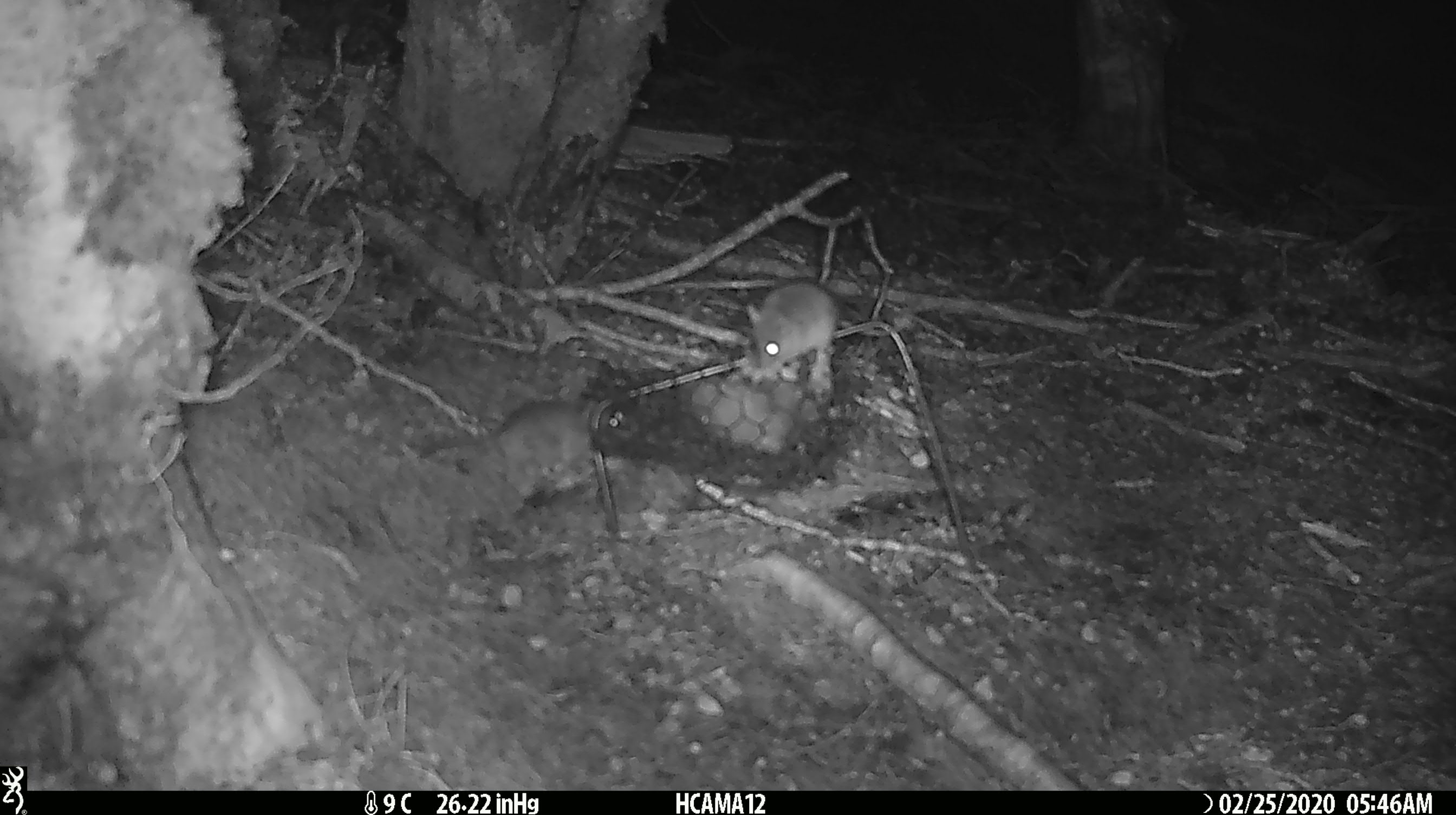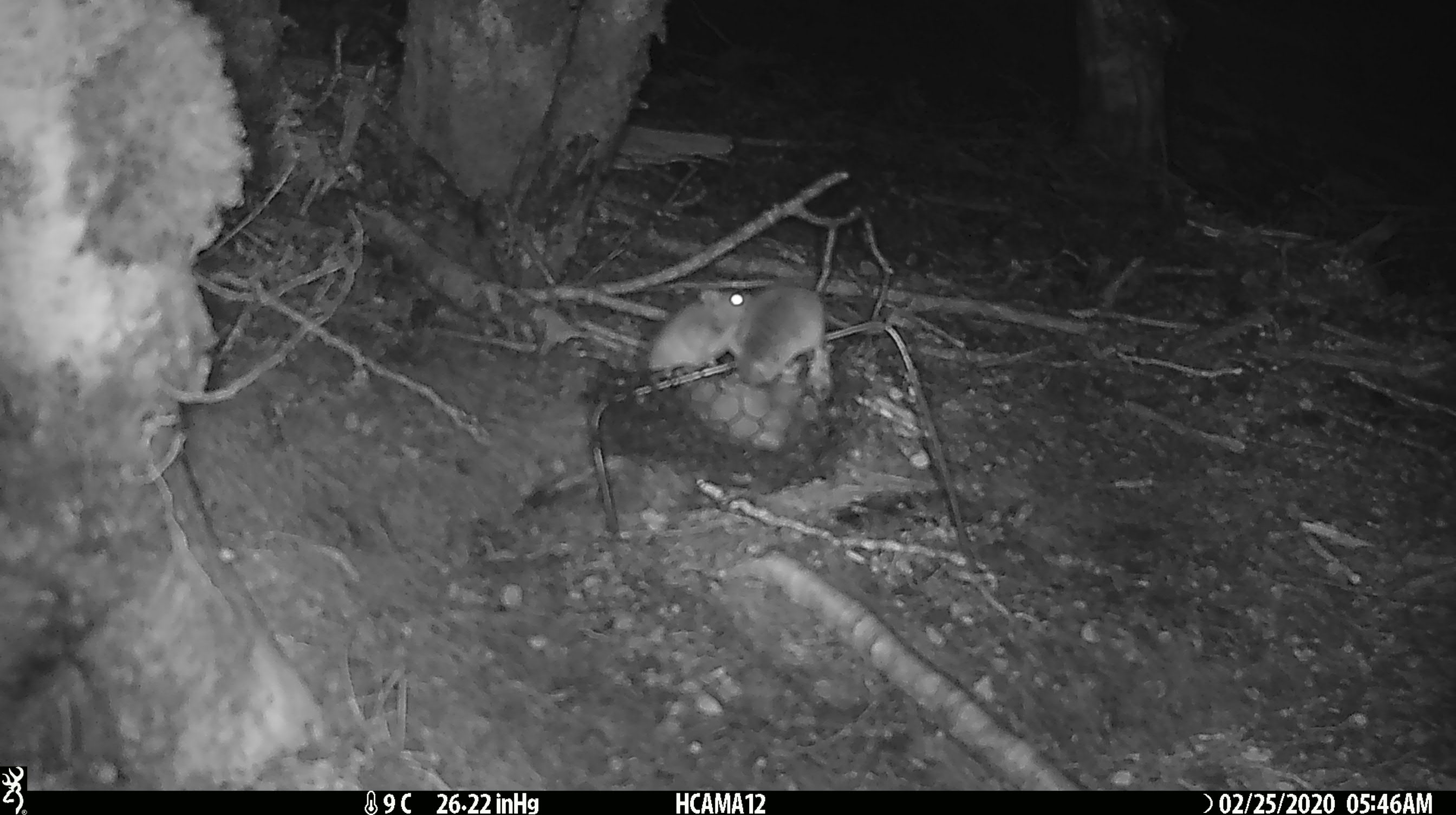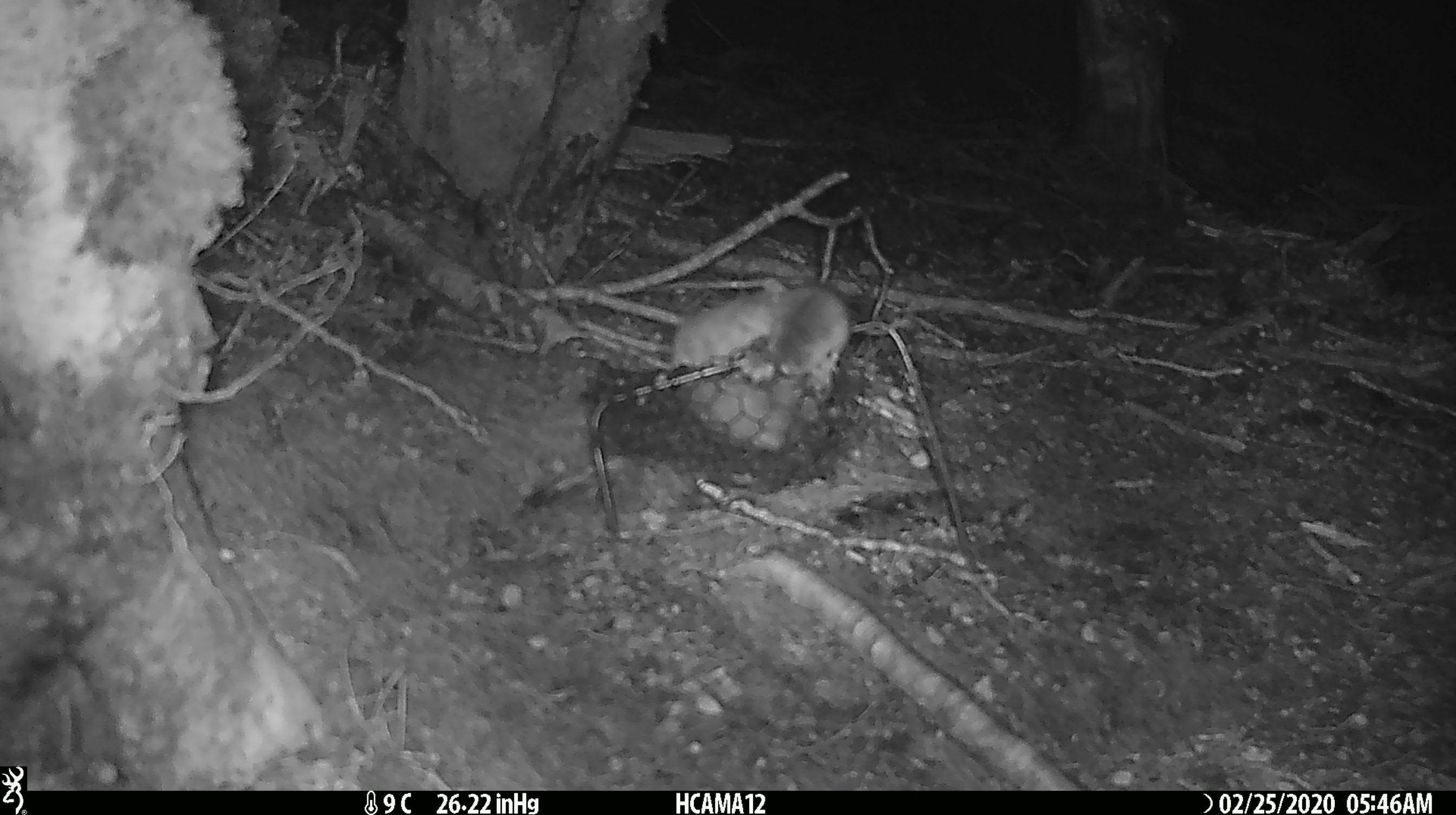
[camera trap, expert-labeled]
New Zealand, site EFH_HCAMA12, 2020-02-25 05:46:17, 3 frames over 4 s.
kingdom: Animalia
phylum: Chordata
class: Mammalia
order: Rodentia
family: Muridae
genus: Mus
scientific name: Mus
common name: mouse